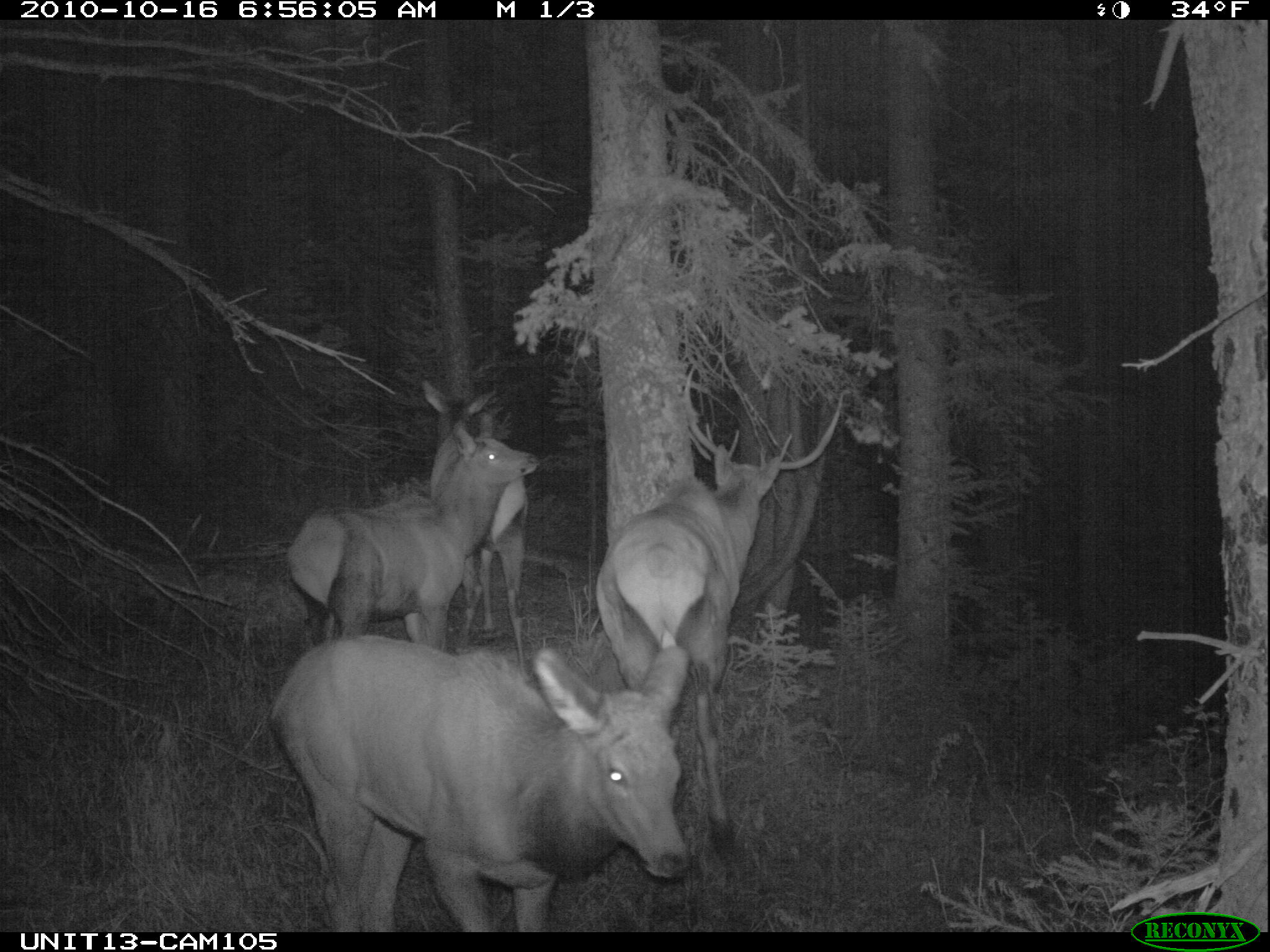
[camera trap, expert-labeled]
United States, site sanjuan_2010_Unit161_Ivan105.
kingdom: Animalia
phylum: Chordata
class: Mammalia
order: Artiodactyla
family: Cervidae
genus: Cervus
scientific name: Cervus elaphus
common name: red deer